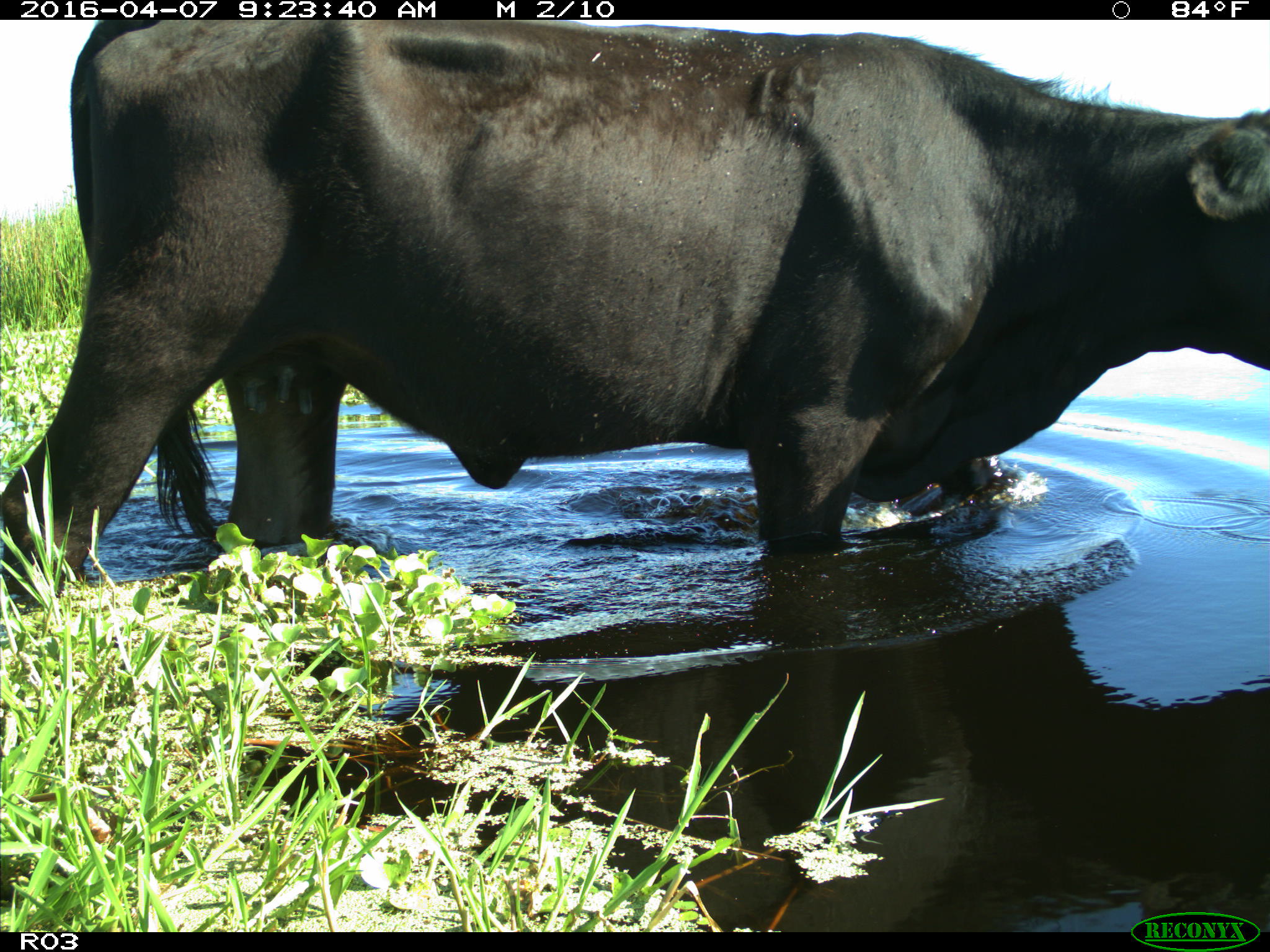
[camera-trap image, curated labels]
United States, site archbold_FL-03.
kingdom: Animalia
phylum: Chordata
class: Mammalia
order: Artiodactyla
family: Bovidae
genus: Bos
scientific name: Bos taurus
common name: domestic cow